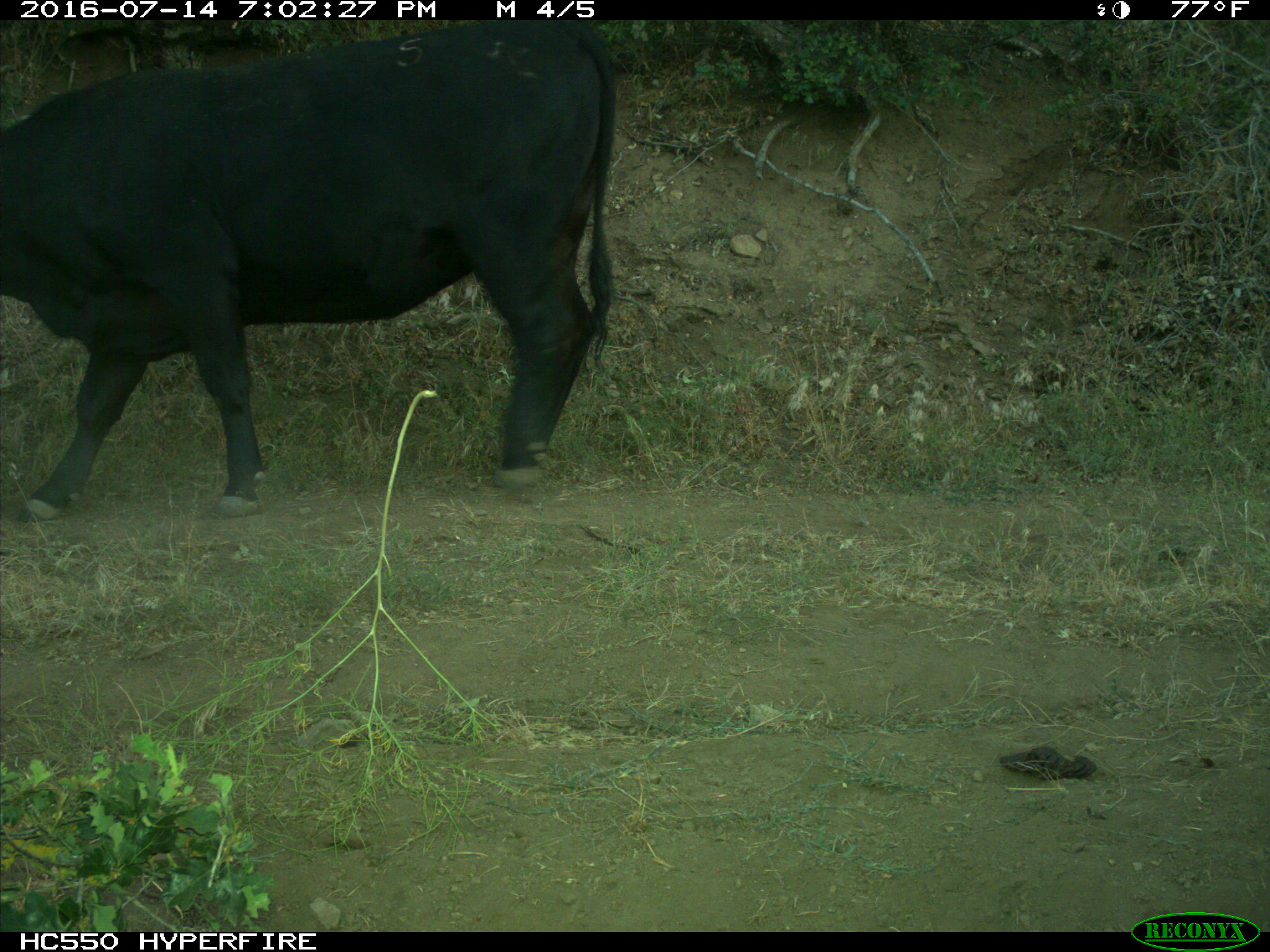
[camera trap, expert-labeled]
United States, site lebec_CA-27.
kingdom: Animalia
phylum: Chordata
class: Mammalia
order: Artiodactyla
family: Bovidae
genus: Bos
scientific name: Bos taurus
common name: domestic cow